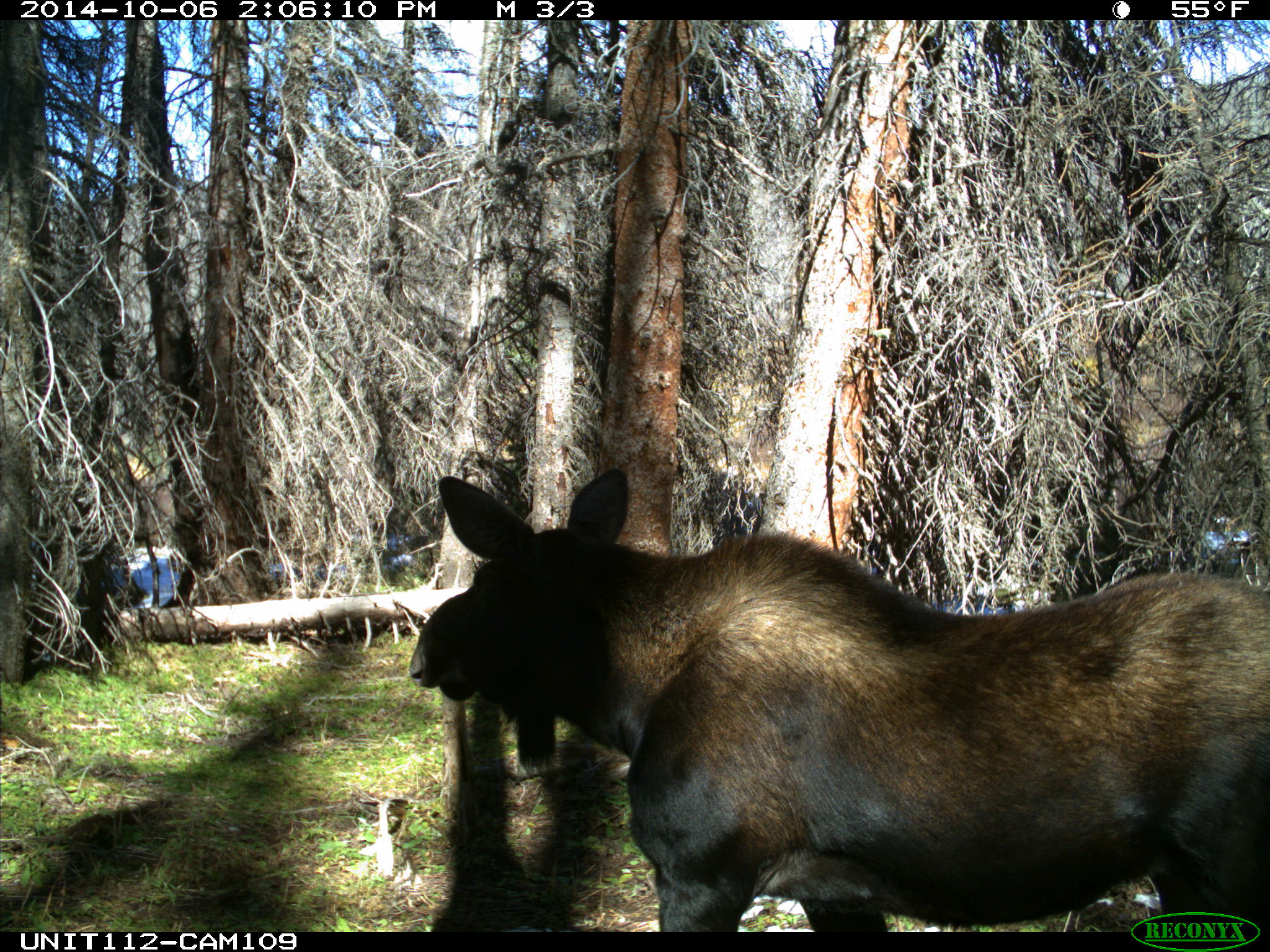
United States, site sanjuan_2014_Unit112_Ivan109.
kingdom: Animalia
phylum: Chordata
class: Mammalia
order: Artiodactyla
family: Cervidae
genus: Alces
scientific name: Alces alces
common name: moose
Alces alces (moose).